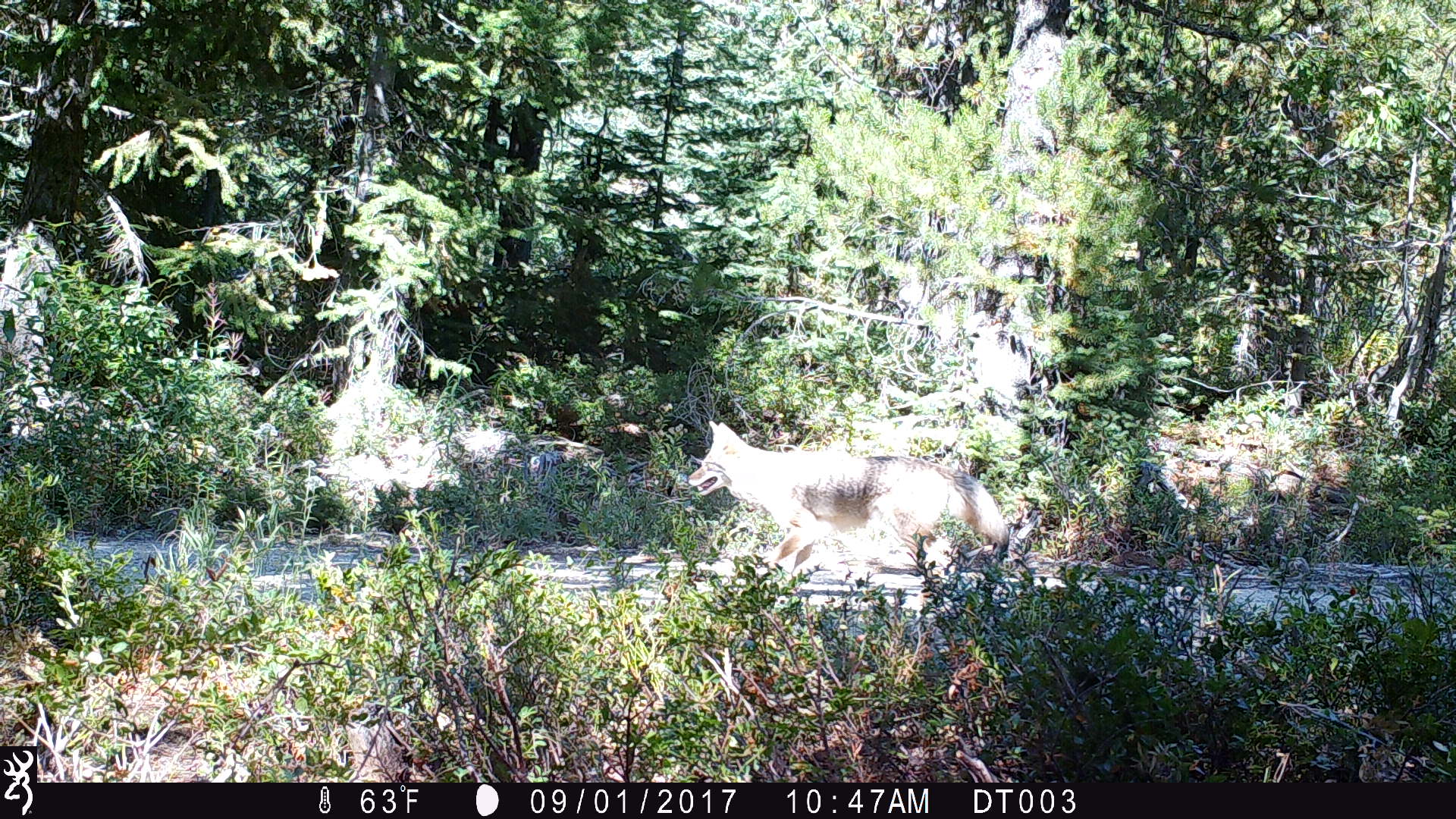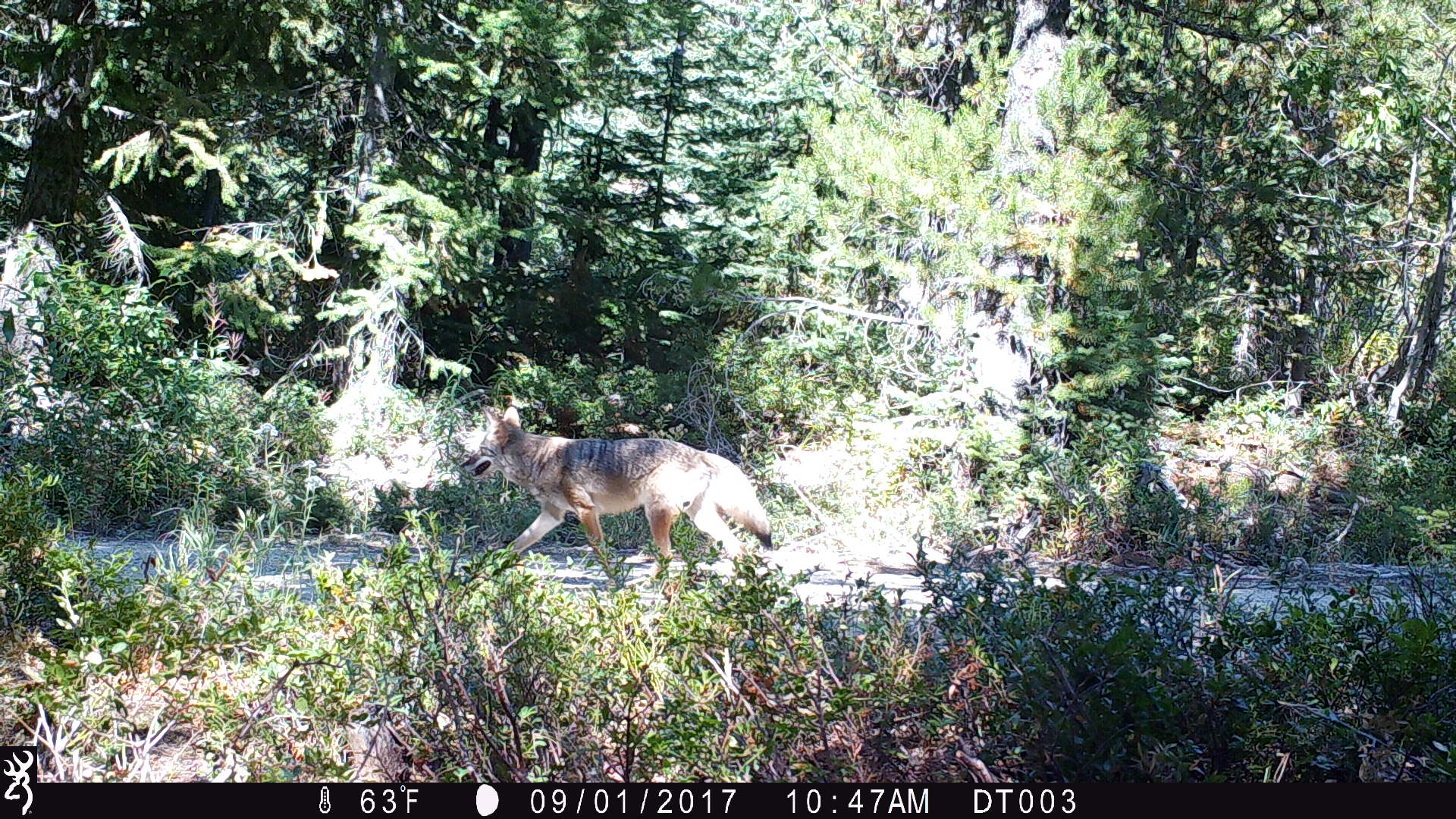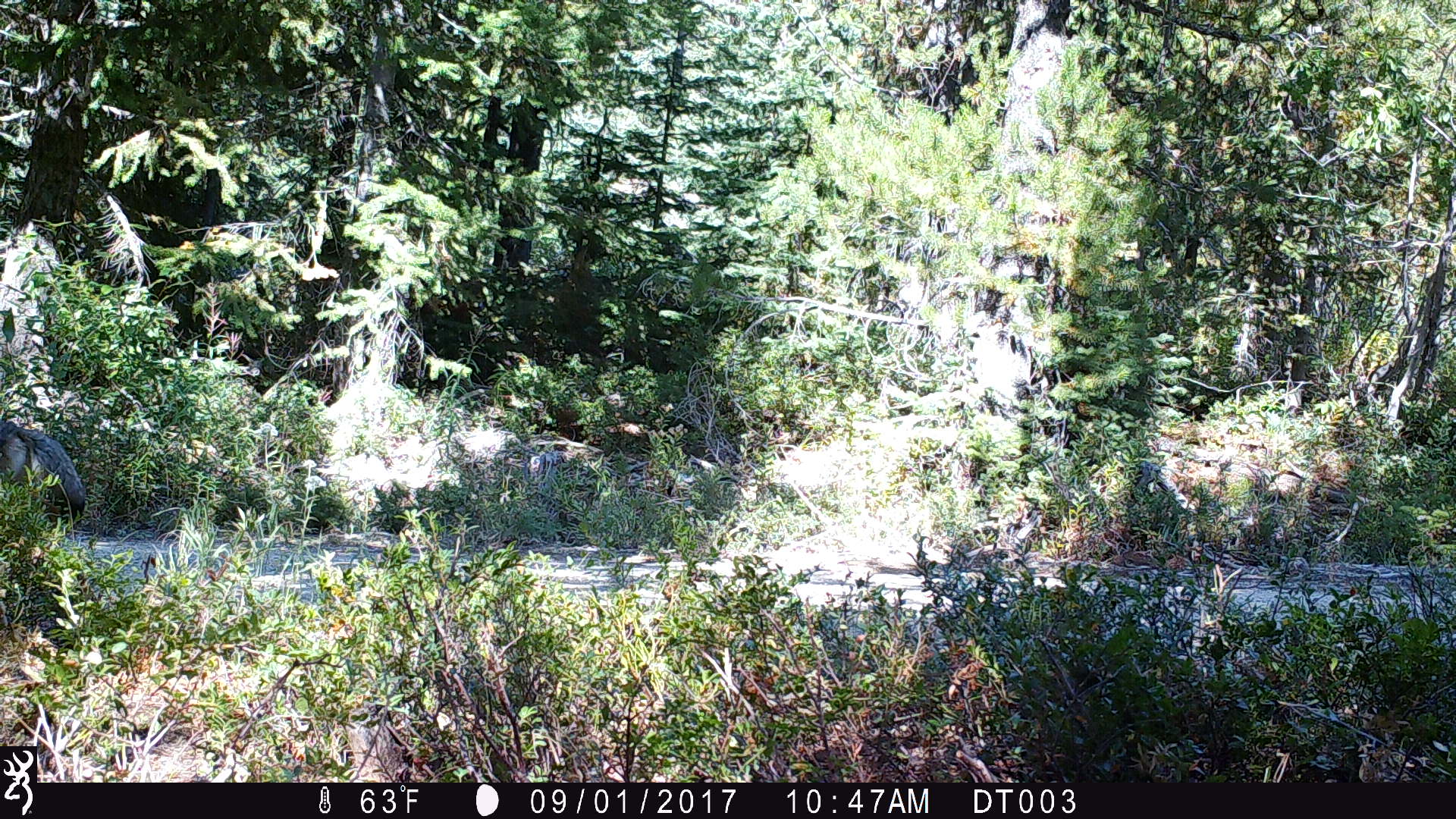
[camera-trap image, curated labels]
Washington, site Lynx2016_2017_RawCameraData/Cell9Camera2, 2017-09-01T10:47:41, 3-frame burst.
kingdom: Animalia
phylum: Chordata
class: Mammalia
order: Carnivora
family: Canidae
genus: Canis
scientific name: Canis latrans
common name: coyote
Canis latrans (coyote). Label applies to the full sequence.